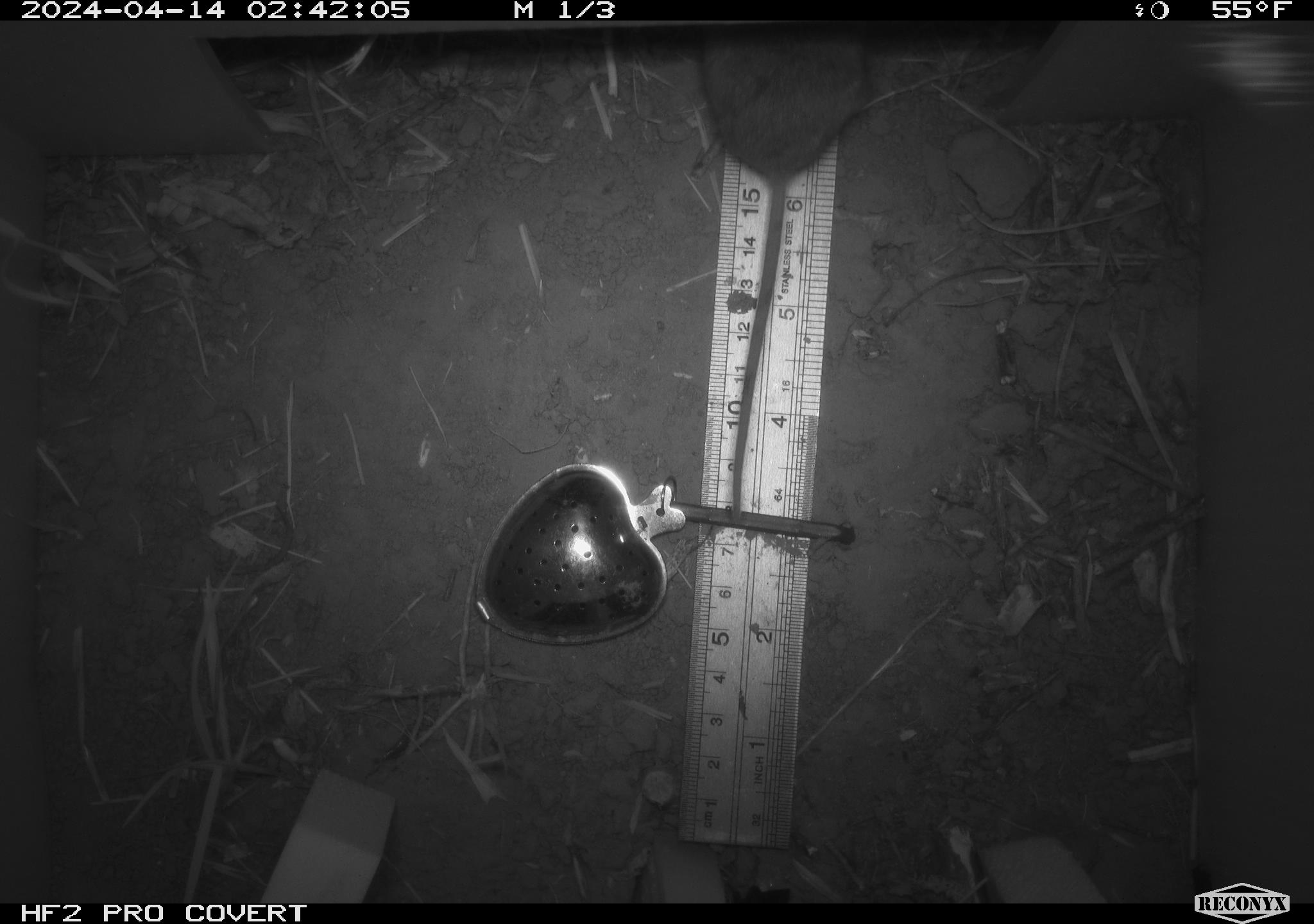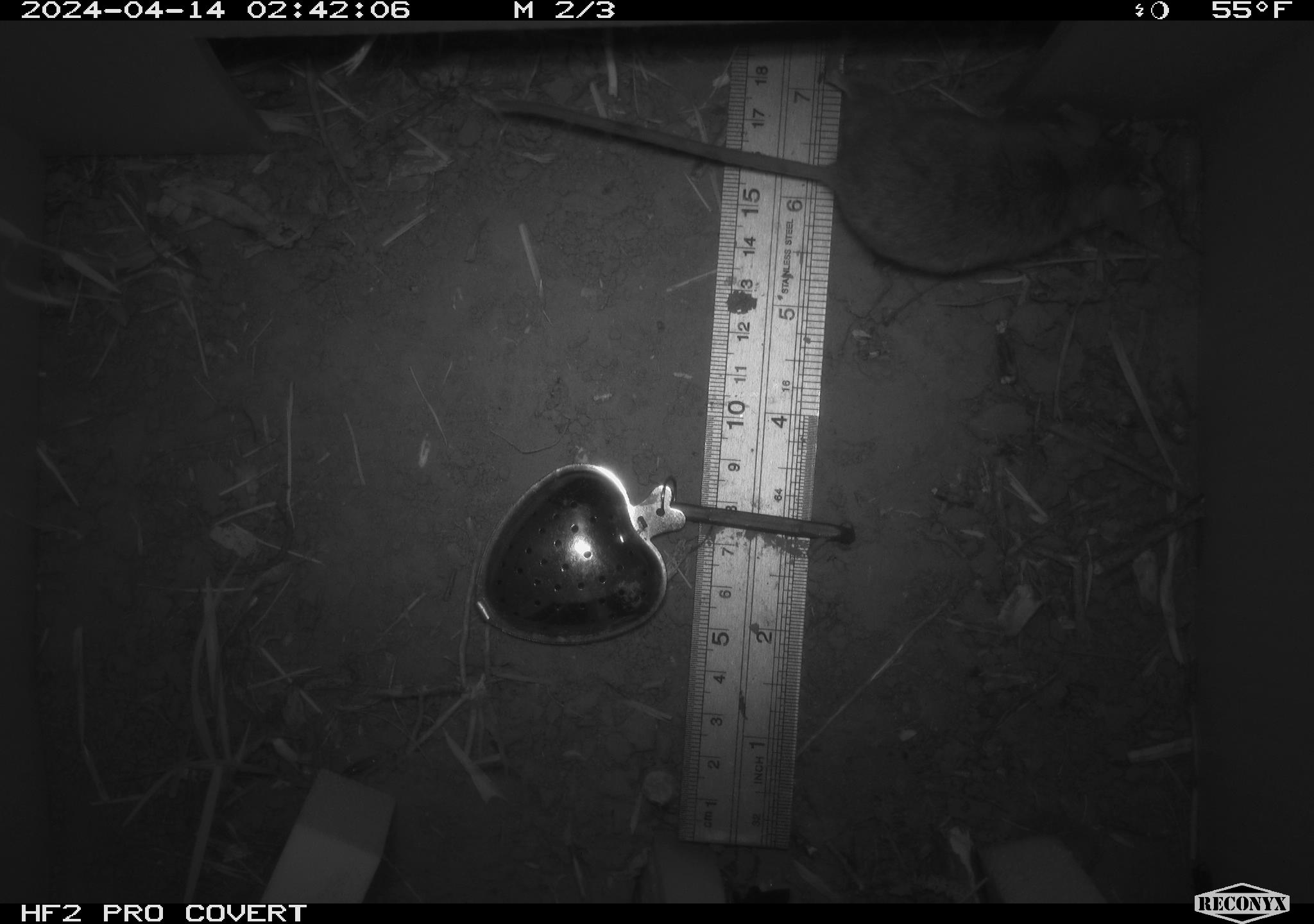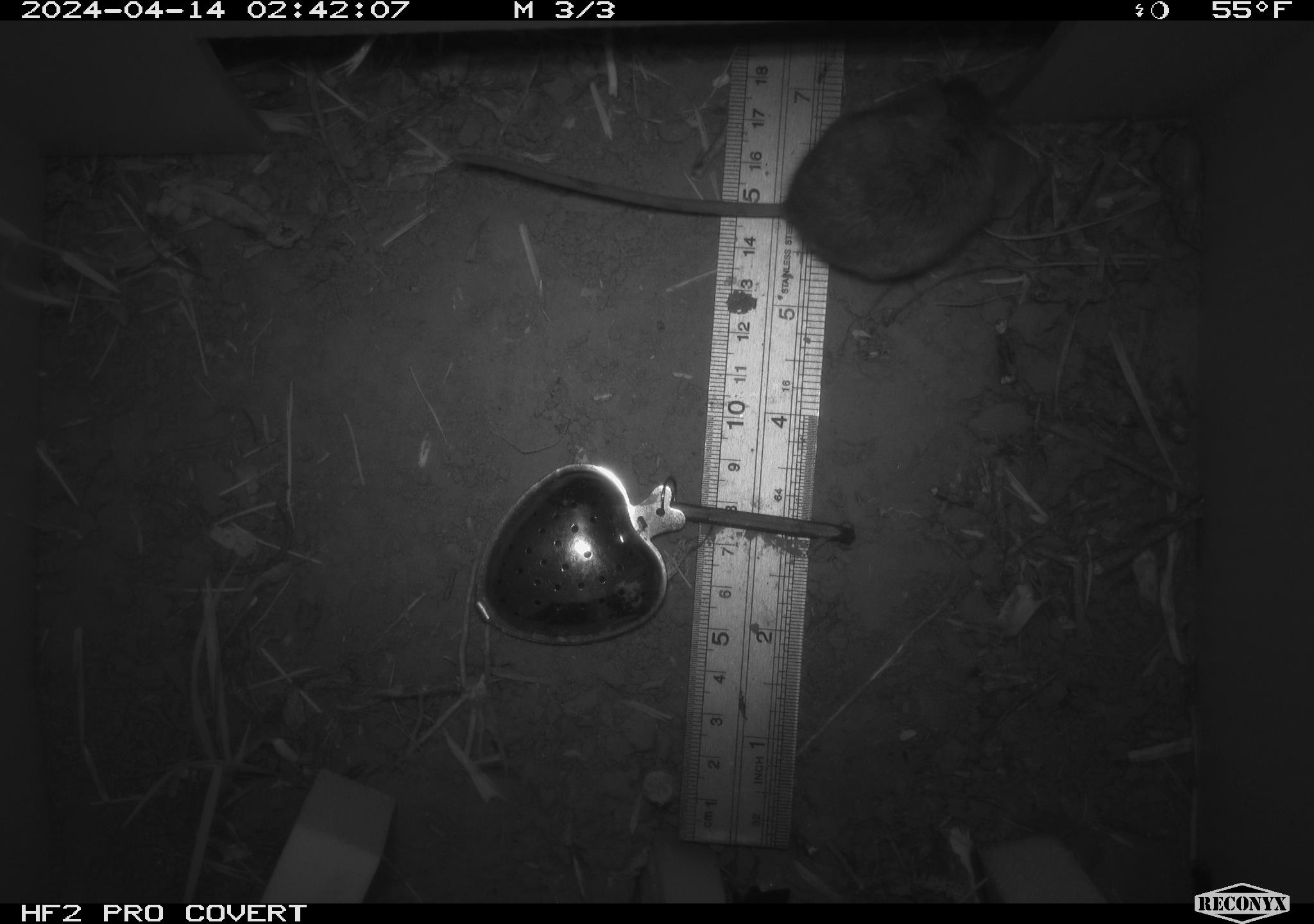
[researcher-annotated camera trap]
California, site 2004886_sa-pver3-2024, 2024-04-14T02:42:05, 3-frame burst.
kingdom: Animalia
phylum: Chordata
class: Mammalia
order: Rodentia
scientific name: Rodentia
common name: mouse species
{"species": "mouse species (Rodentia)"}